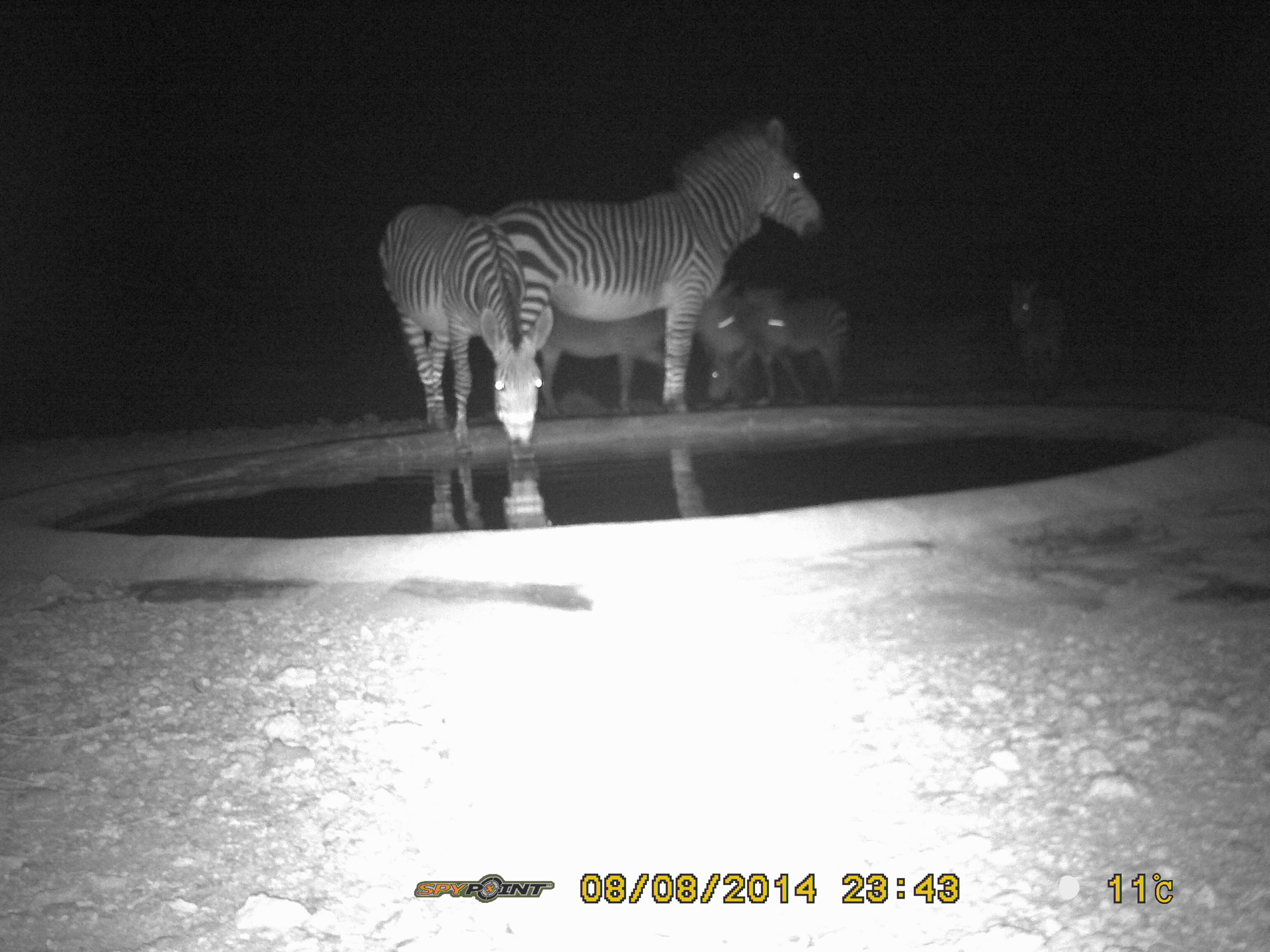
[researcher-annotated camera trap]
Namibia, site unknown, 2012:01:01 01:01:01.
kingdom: Animalia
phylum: Chordata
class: Mammalia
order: Perissodactyla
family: Equidae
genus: Equus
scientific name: Equus zebra hartmannae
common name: hartmann's mountain zebra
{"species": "Equus zebra hartmannae (hartmann's mountain zebra)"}